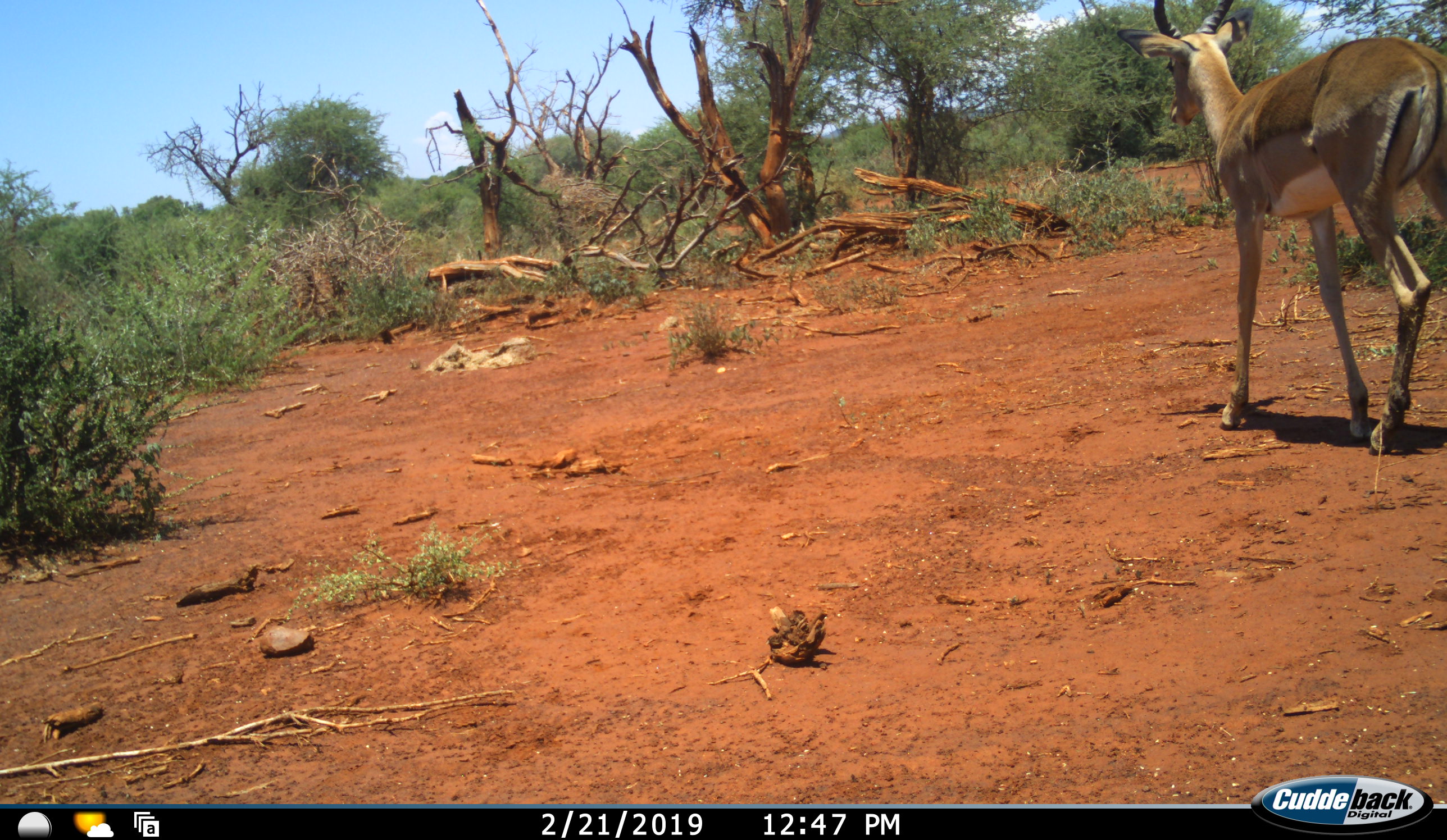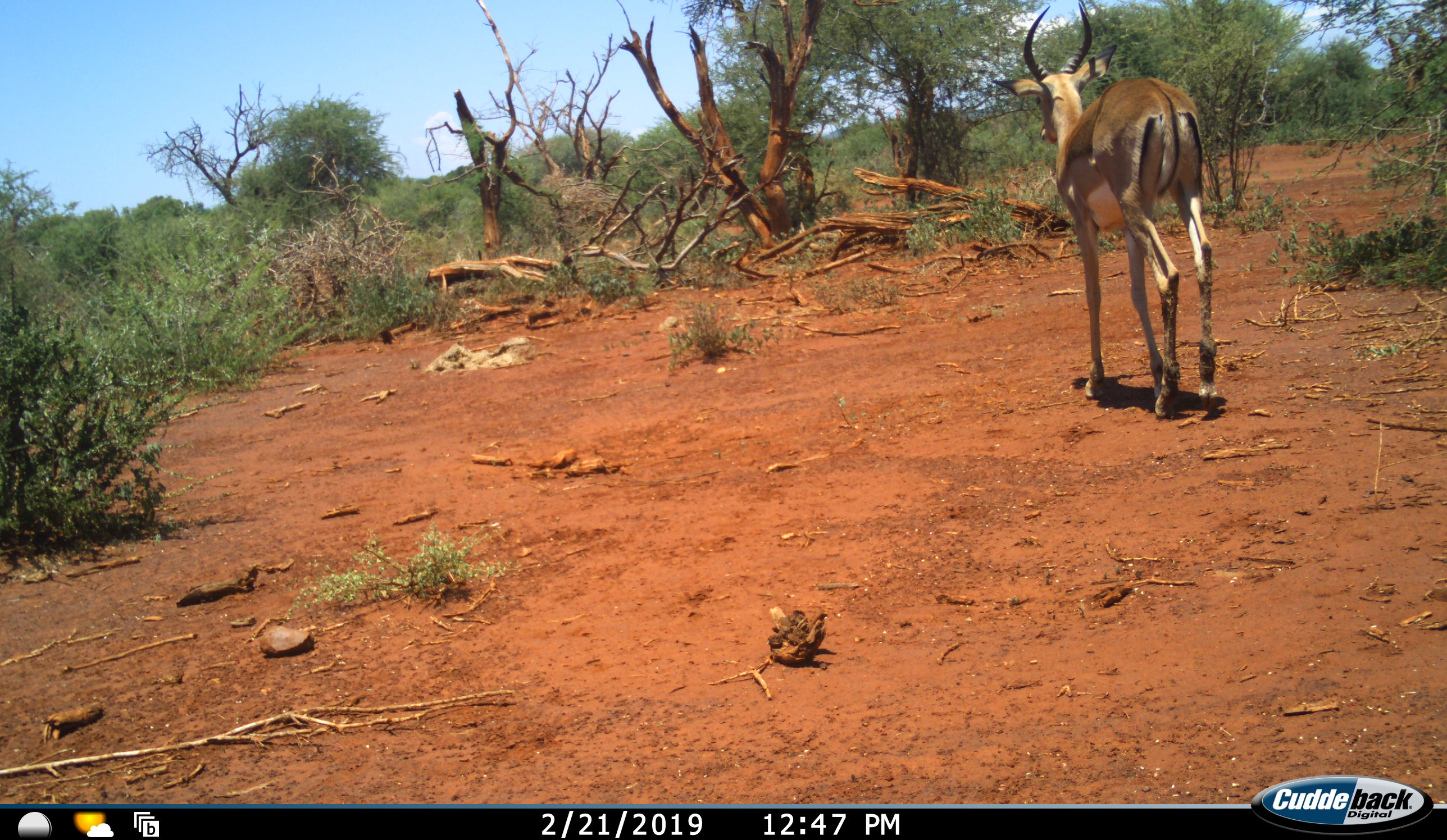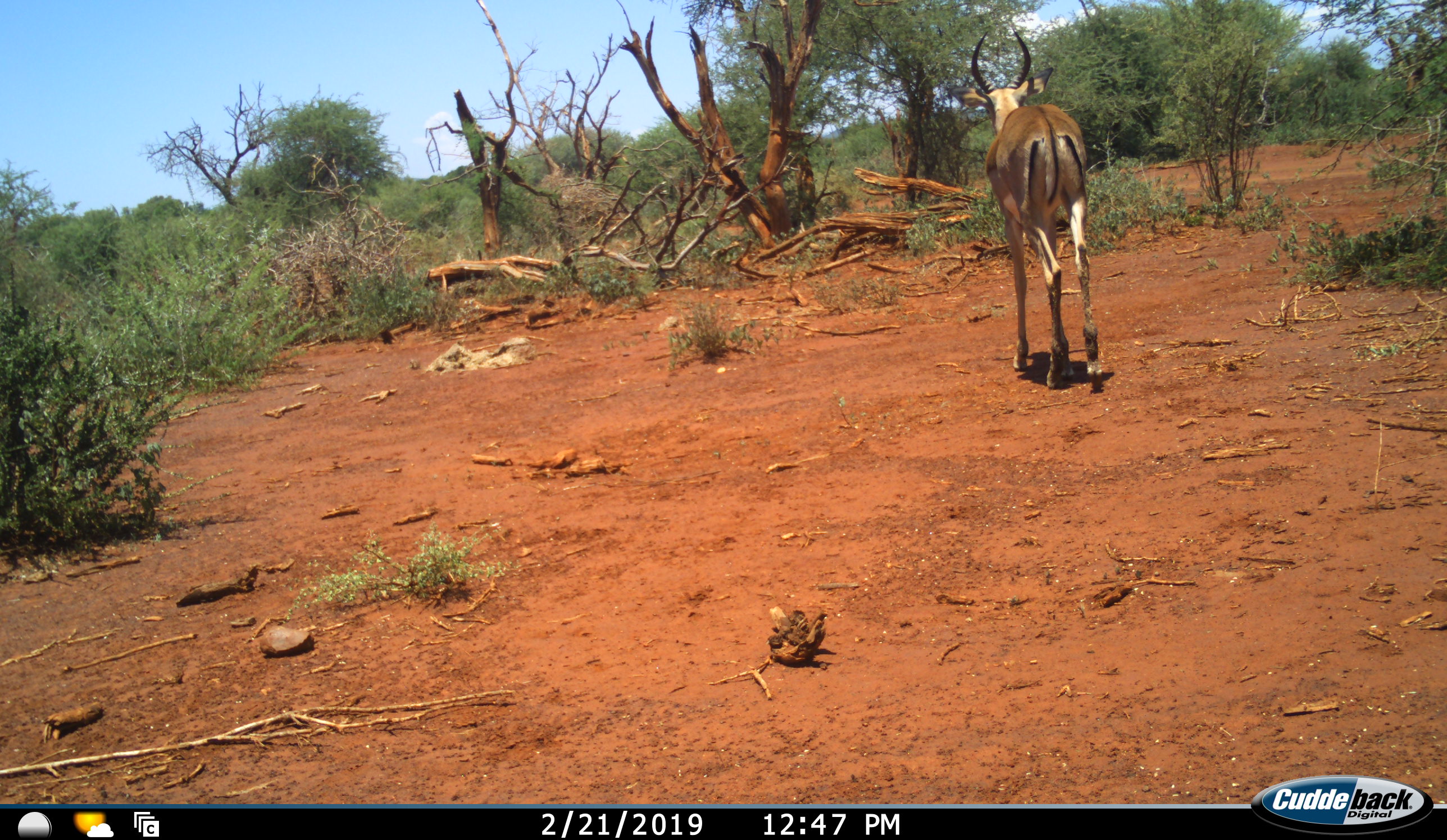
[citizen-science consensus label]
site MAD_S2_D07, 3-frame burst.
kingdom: Animalia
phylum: Chordata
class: Mammalia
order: Artiodactyla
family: Bovidae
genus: Aepyceros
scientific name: Aepyceros melampus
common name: impala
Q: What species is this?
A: Impala (Aepyceros melampus).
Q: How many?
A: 1.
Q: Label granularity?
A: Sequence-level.